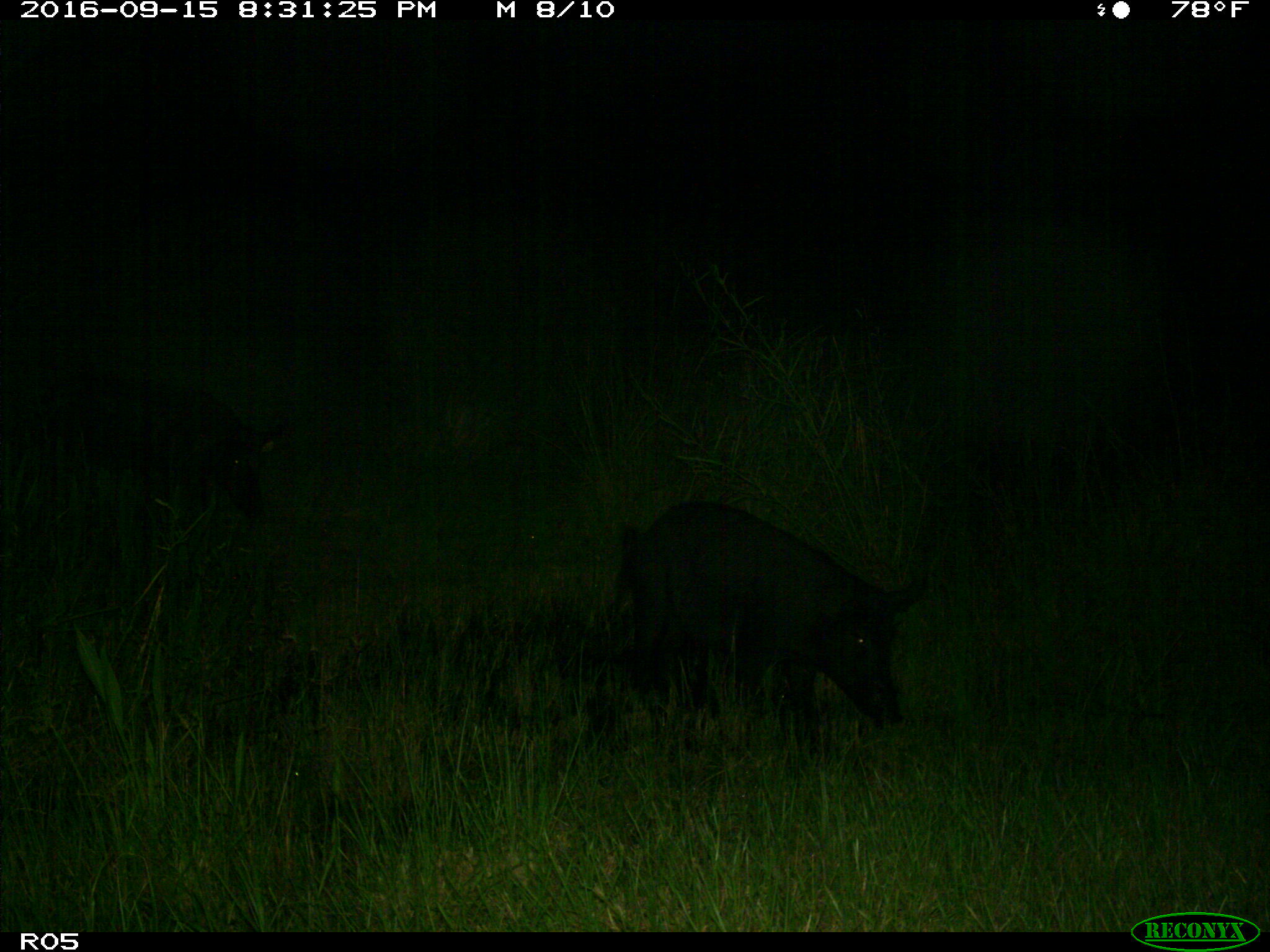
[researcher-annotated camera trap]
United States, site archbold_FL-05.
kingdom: Animalia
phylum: Chordata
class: Mammalia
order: Artiodactyla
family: Suidae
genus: Sus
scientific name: Sus scrofa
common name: wild boar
Sus scrofa (wild boar).